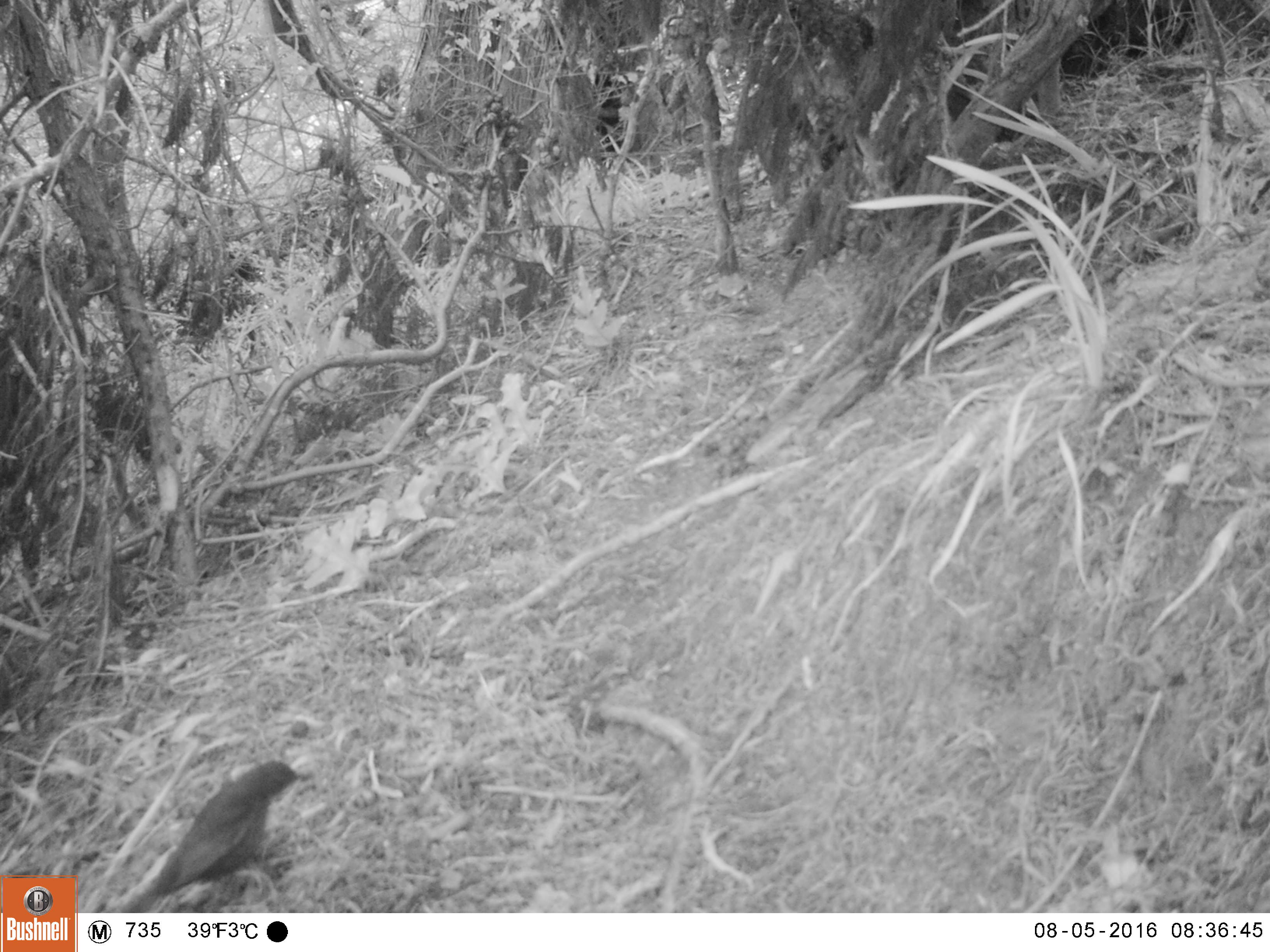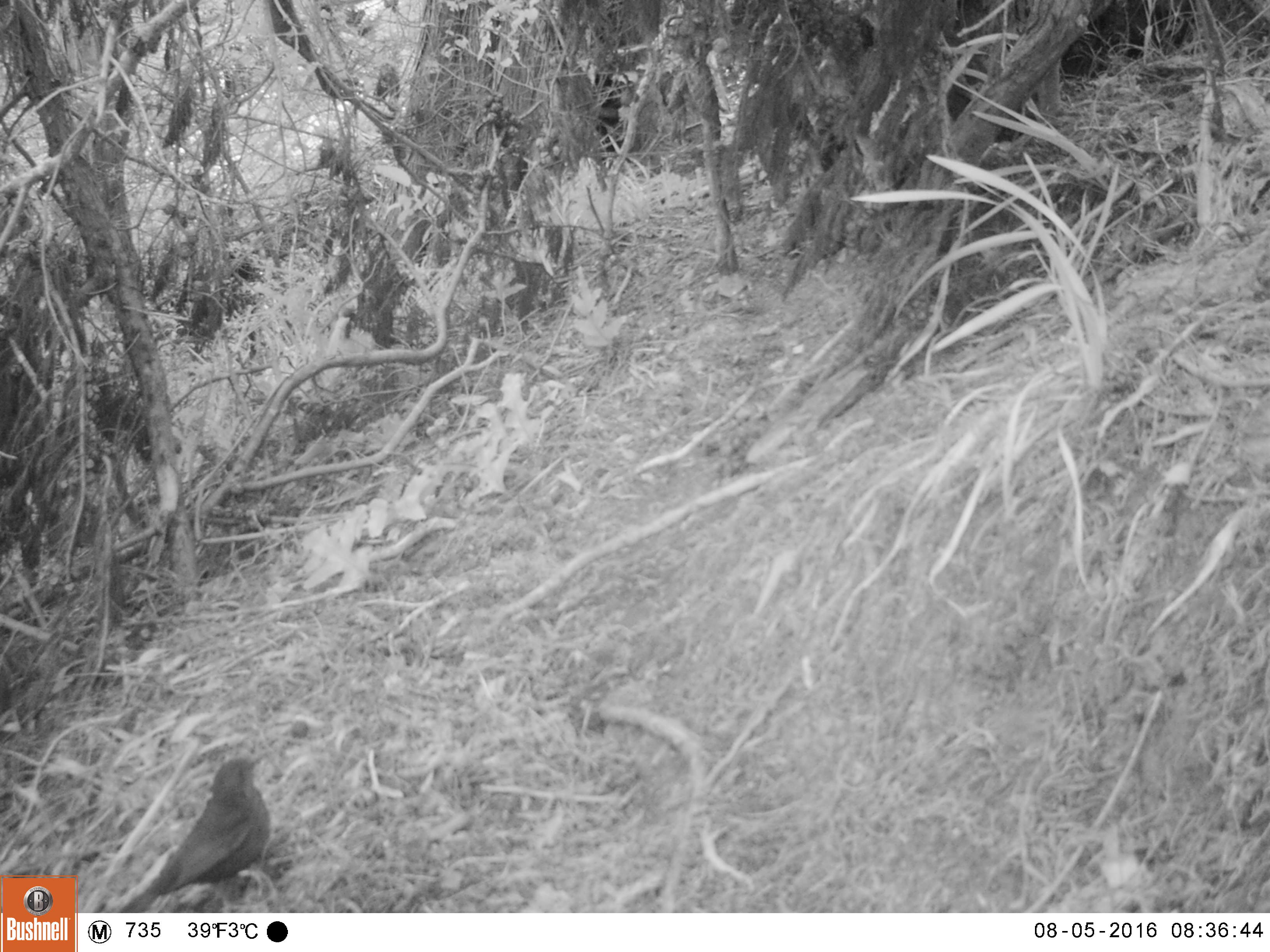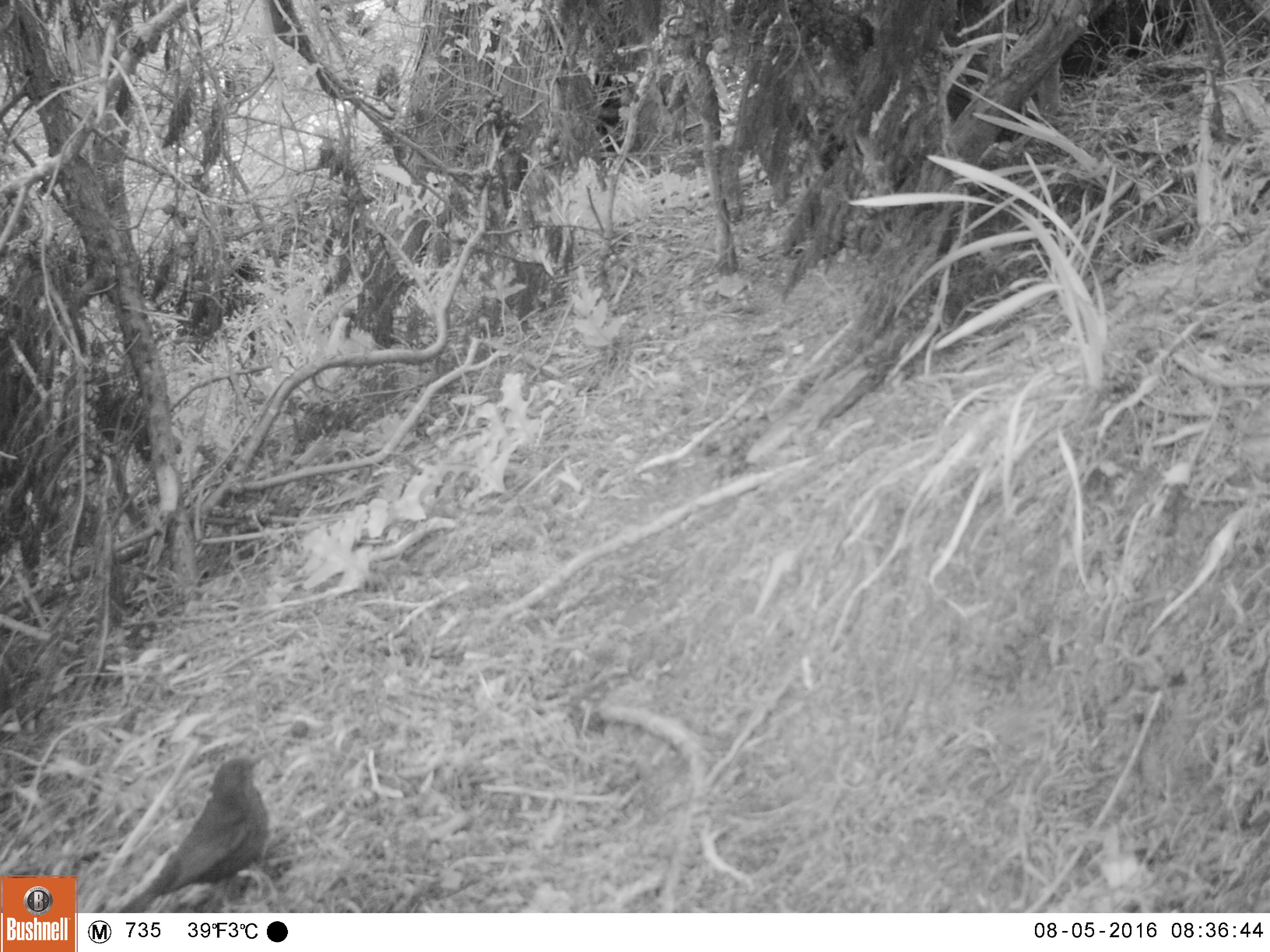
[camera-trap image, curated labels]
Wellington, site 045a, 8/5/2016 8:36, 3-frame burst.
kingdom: Animalia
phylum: Chordata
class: Aves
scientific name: Aves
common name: bird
Bird (Aves).